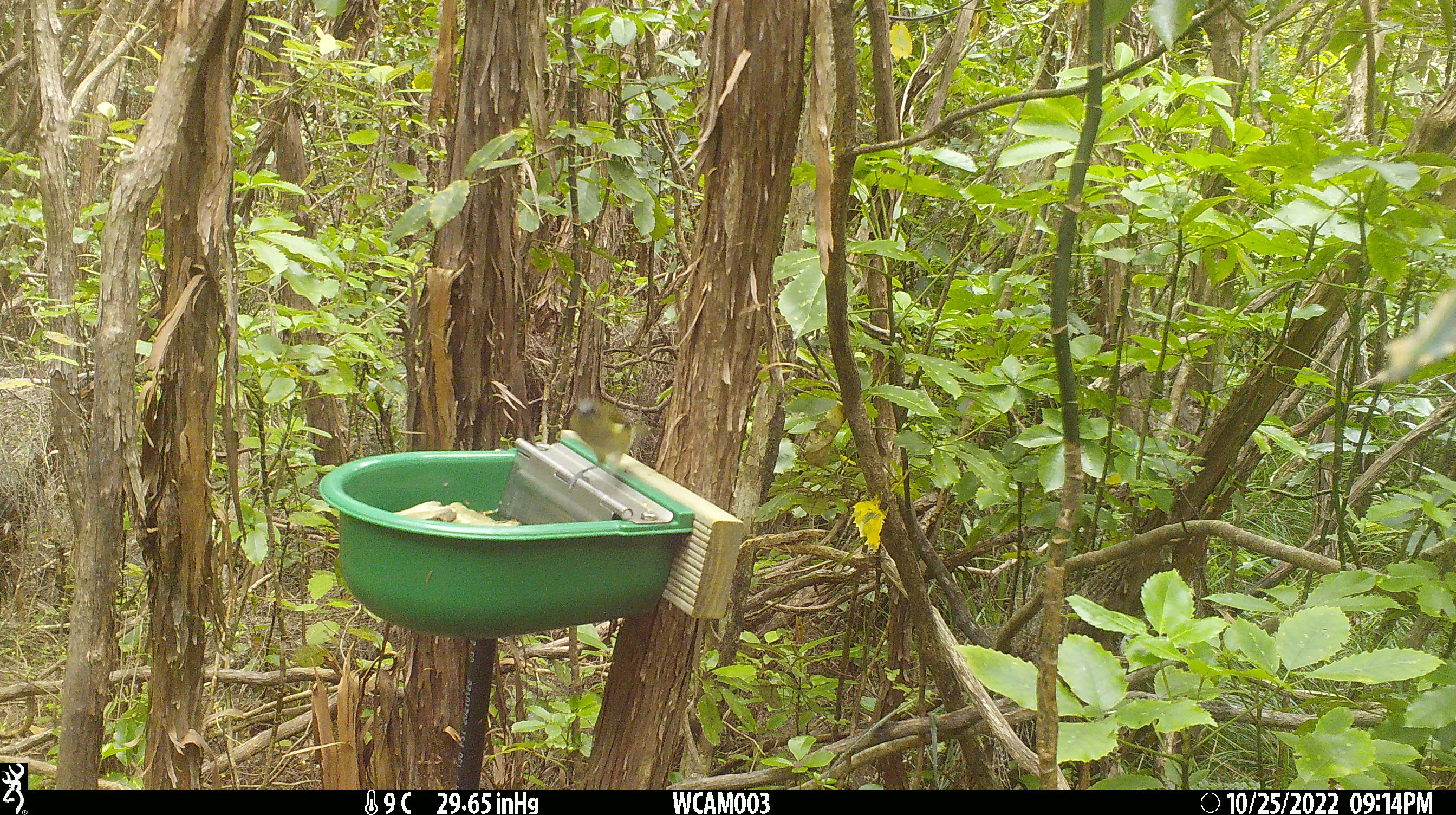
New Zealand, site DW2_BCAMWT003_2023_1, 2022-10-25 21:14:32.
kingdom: Animalia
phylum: Chordata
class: Aves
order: Passeriformes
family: Meliphagidae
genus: Anthornis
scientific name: Anthornis melanura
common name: new zealand bellbird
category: bellbird